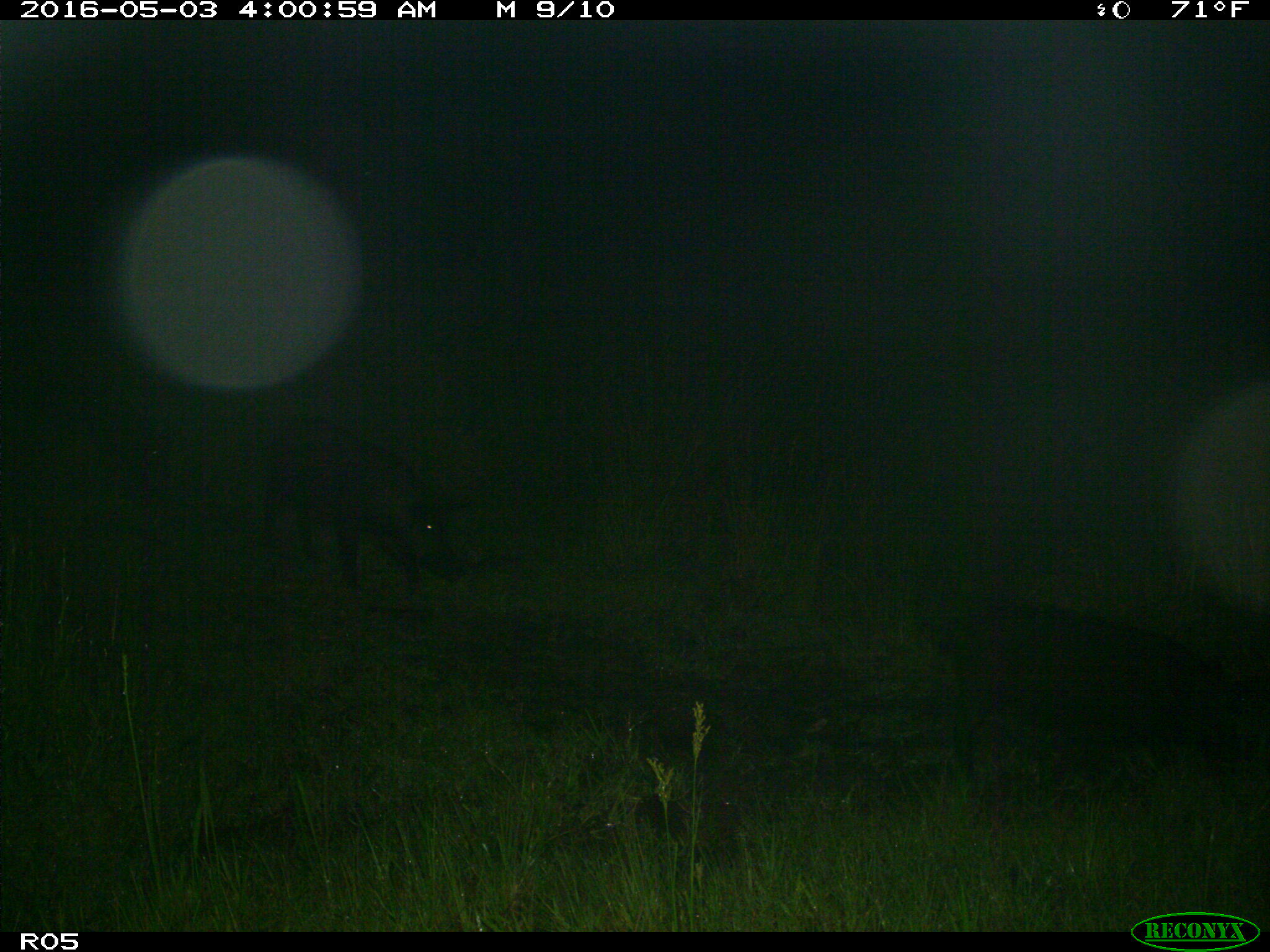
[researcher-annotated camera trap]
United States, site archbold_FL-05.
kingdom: Animalia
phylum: Chordata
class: Mammalia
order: Artiodactyla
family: Suidae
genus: Sus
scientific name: Sus scrofa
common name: wild boar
Sus scrofa (wild boar).